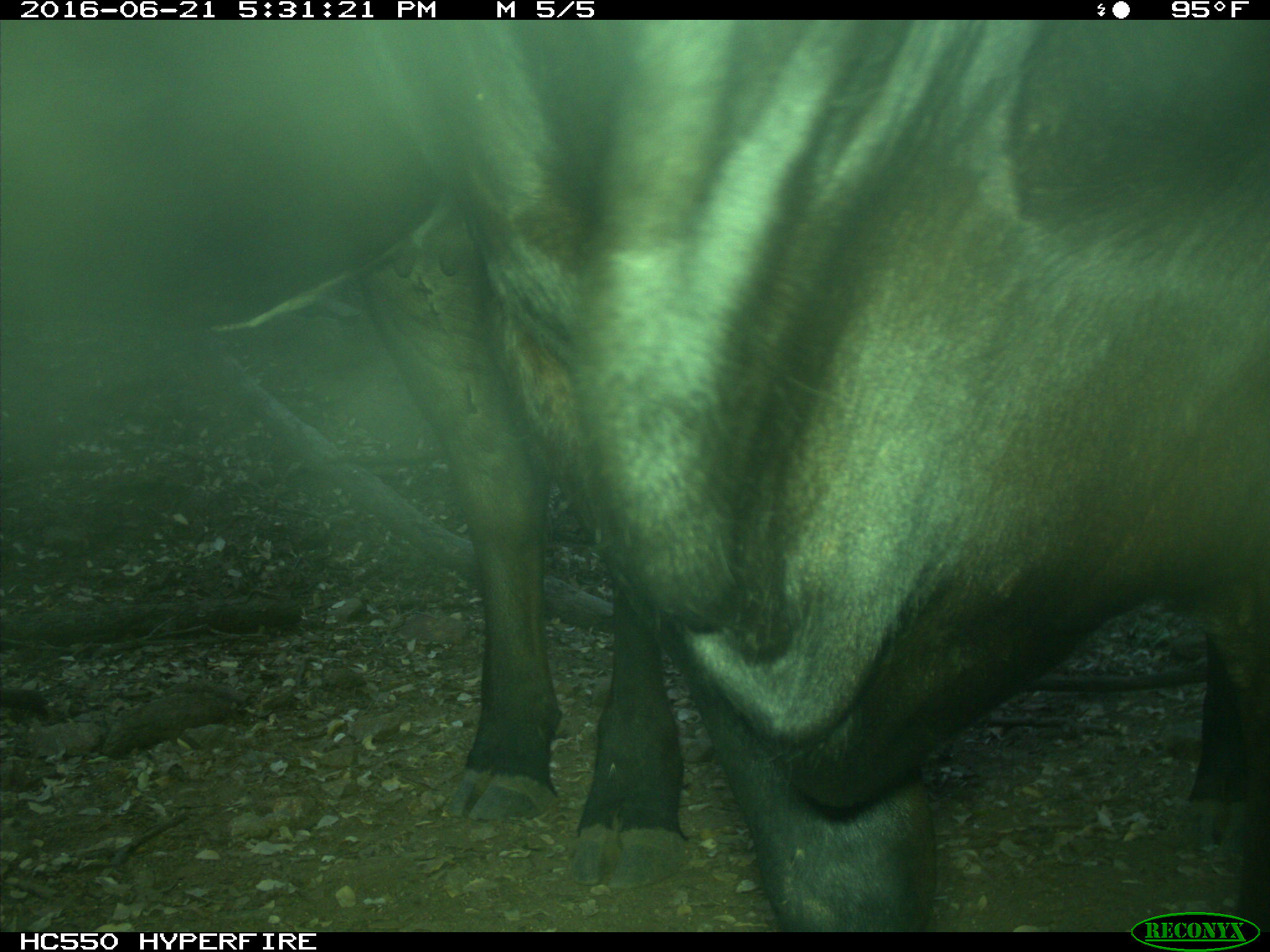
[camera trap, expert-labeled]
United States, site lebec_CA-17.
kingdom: Animalia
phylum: Chordata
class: Mammalia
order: Artiodactyla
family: Bovidae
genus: Bos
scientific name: Bos taurus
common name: domestic cow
Bos taurus (domestic cow).